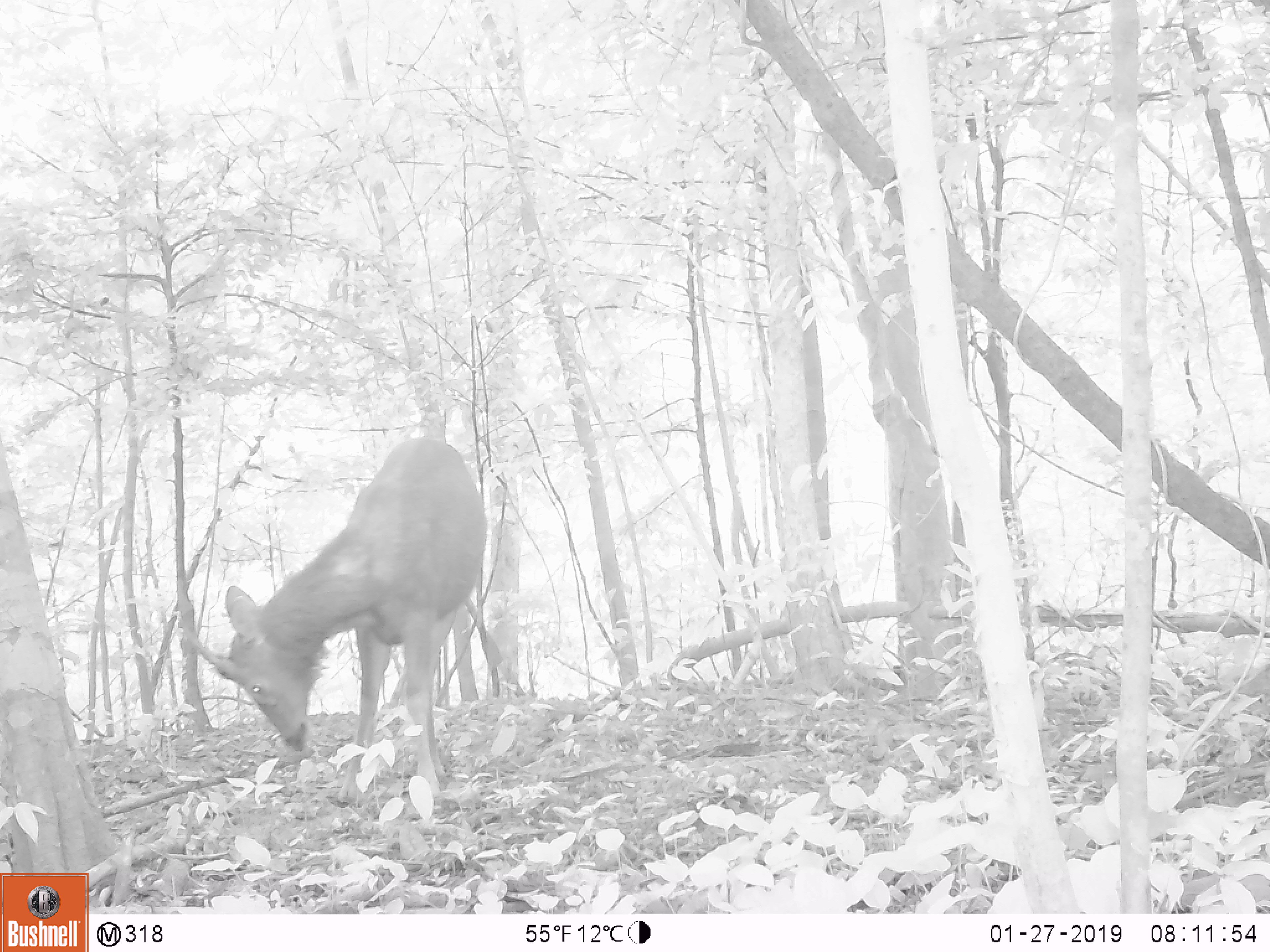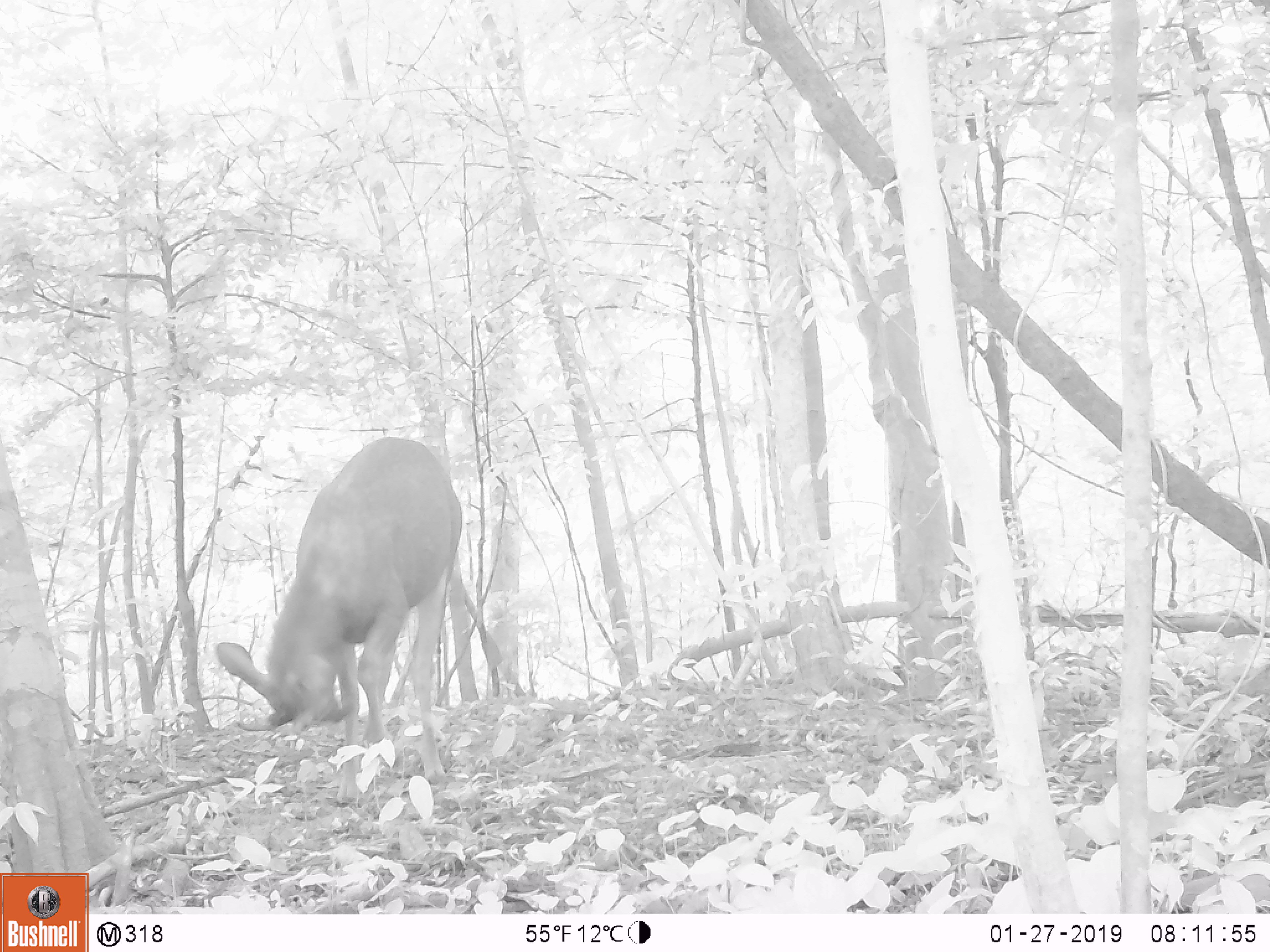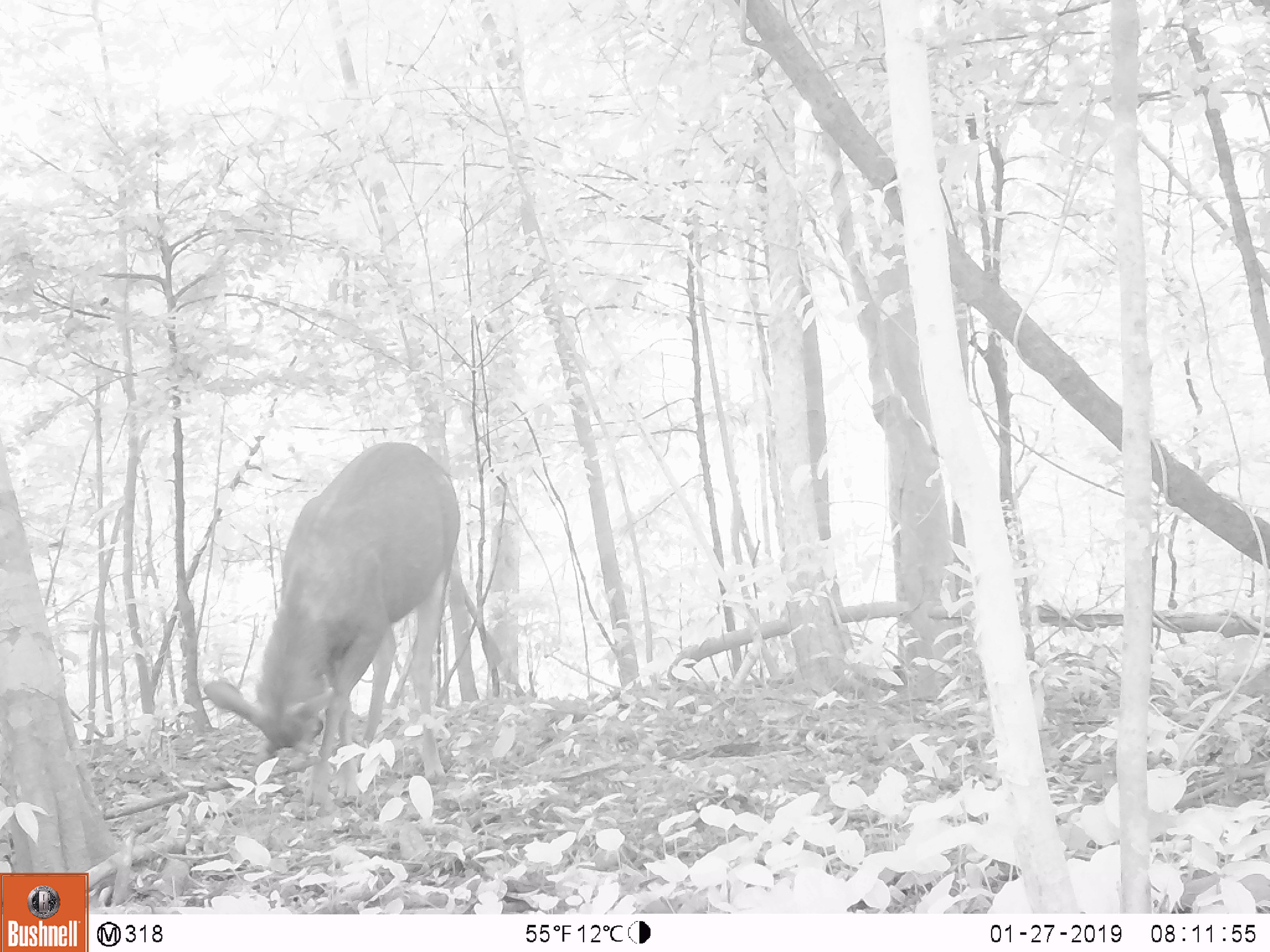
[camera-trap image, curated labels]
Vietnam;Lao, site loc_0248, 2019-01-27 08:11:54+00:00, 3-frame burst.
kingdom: Animalia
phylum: Chordata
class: Mammalia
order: Artiodactyla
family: Cervidae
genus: Rusa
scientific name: Rusa unicolor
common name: sambar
Sambar (Rusa unicolor). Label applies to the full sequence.